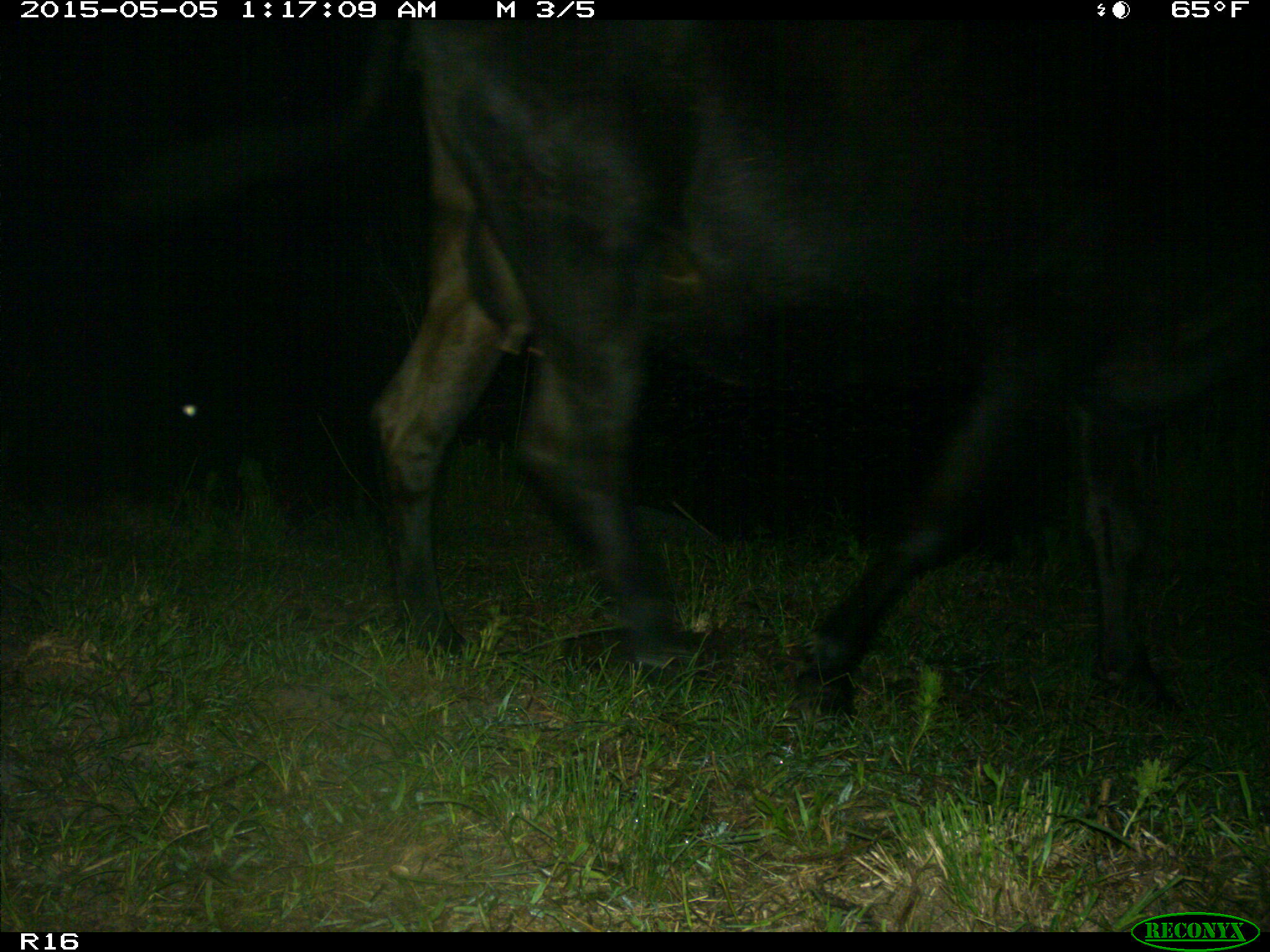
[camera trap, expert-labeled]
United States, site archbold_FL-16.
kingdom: Animalia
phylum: Chordata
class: Mammalia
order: Artiodactyla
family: Bovidae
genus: Bos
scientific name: Bos taurus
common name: domestic cow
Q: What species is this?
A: Bos taurus (domestic cow).